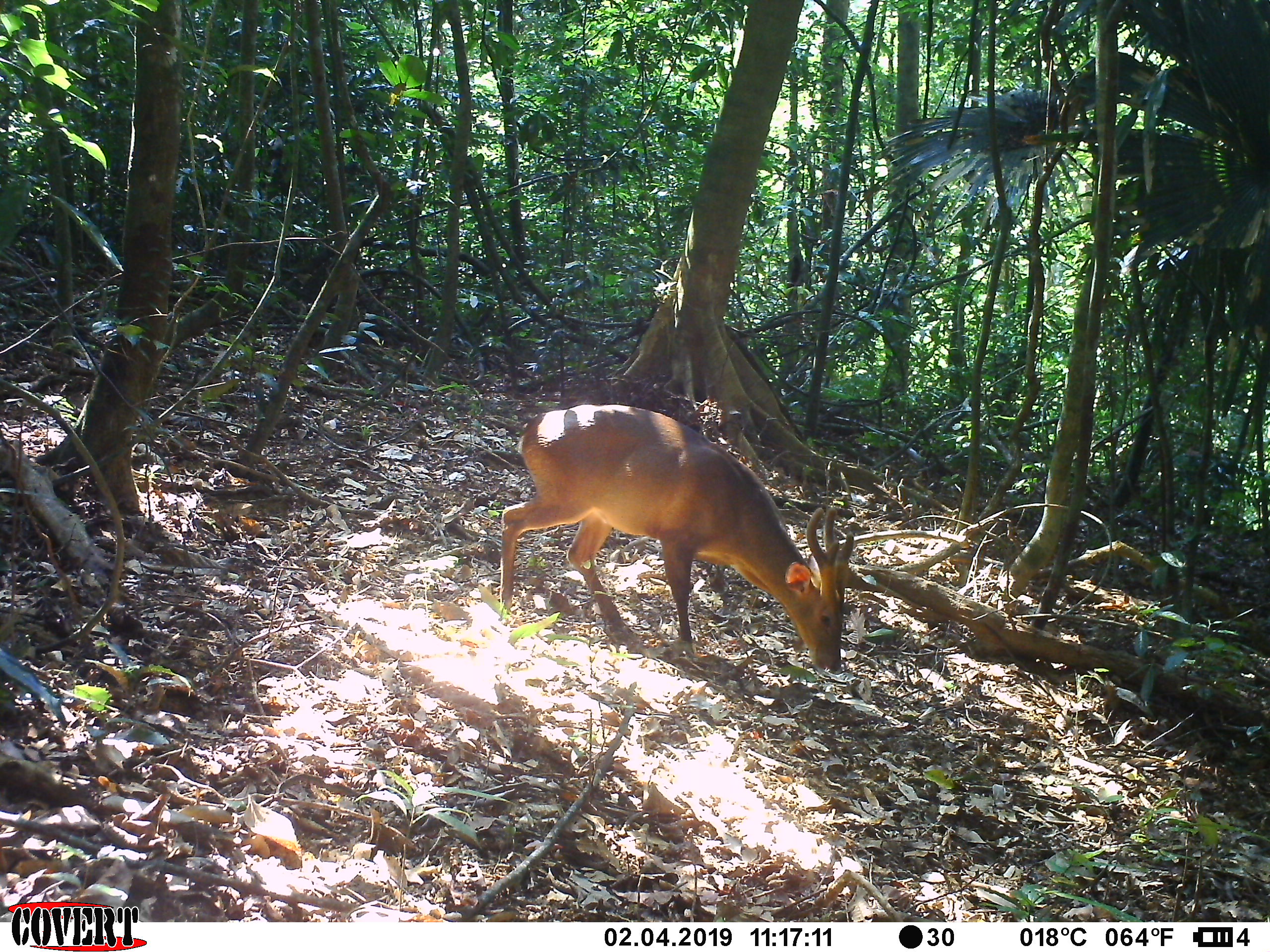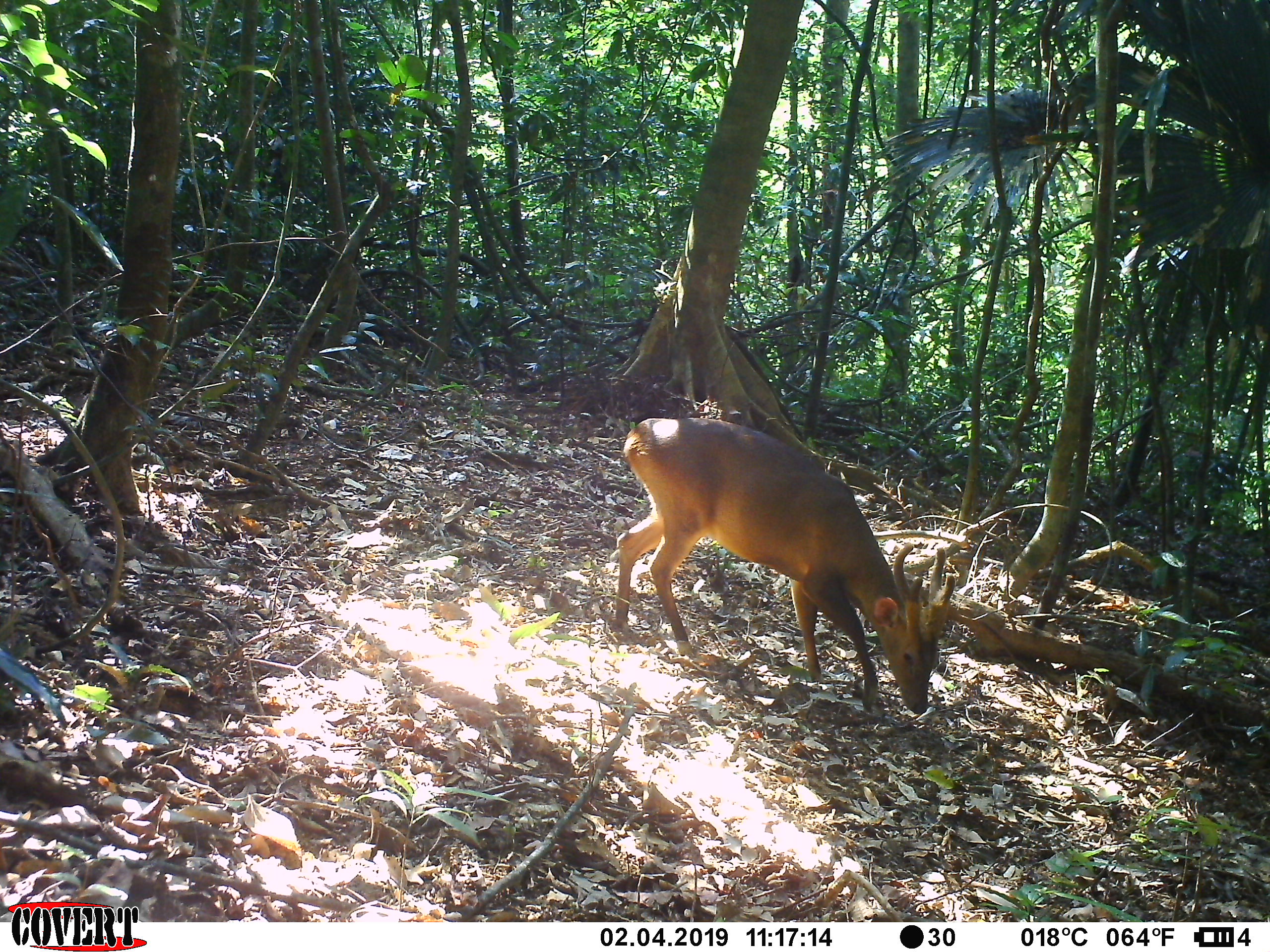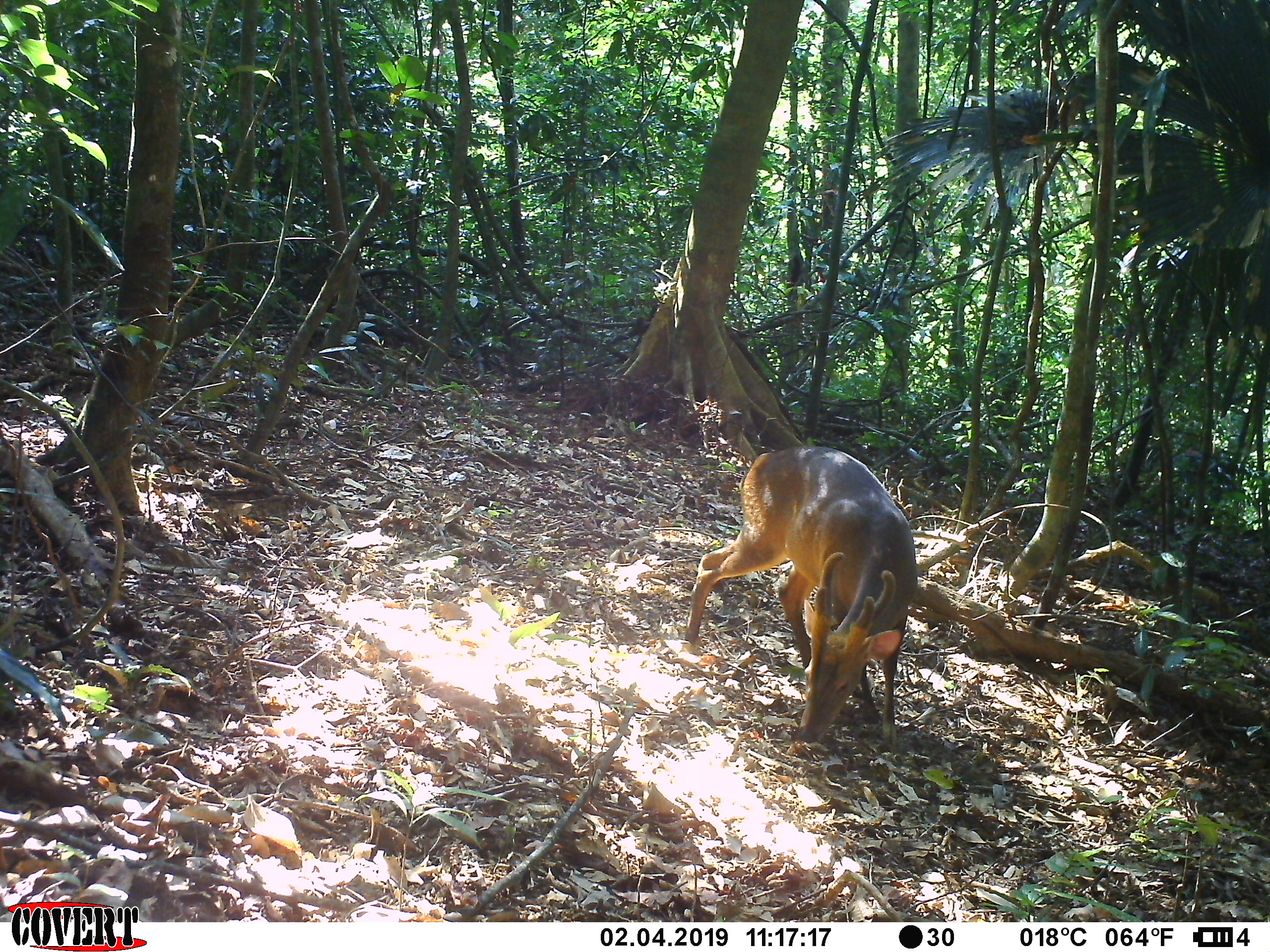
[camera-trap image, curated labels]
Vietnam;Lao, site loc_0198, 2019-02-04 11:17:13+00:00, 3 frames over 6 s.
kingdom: Animalia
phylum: Chordata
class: Mammalia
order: Artiodactyla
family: Cervidae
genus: Muntiacus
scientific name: Muntiacus vuquangensis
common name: large-antlered muntjac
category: large antlered muntjac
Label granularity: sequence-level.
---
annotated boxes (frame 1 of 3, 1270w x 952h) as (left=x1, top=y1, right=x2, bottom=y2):
large antlered muntjac: (left=498, top=403, right=854, bottom=671)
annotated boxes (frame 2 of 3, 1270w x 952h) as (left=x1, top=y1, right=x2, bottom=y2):
large antlered muntjac: (left=614, top=416, right=955, bottom=713)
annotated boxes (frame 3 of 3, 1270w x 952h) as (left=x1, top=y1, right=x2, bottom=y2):
large antlered muntjac: (left=683, top=445, right=918, bottom=744)